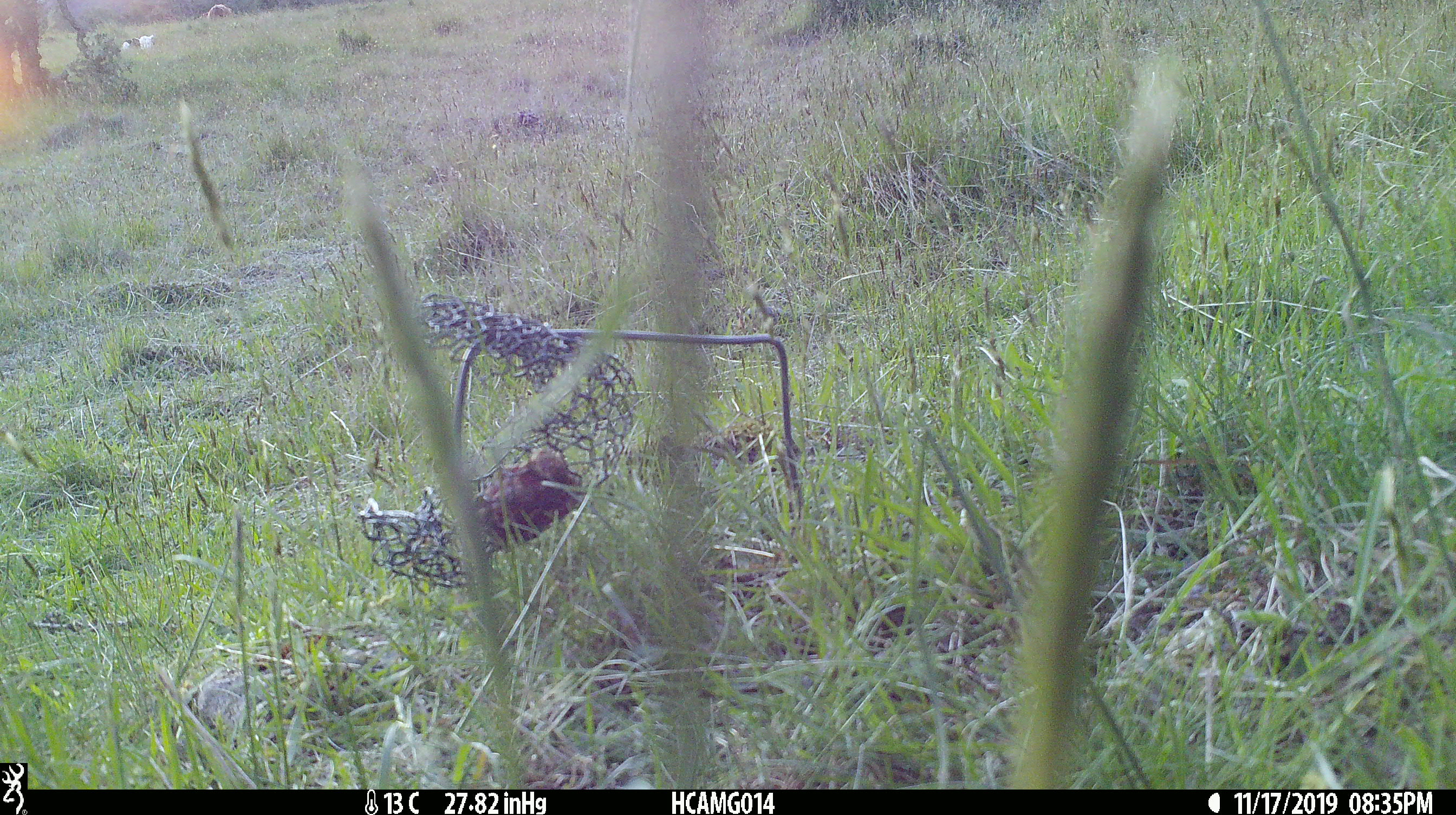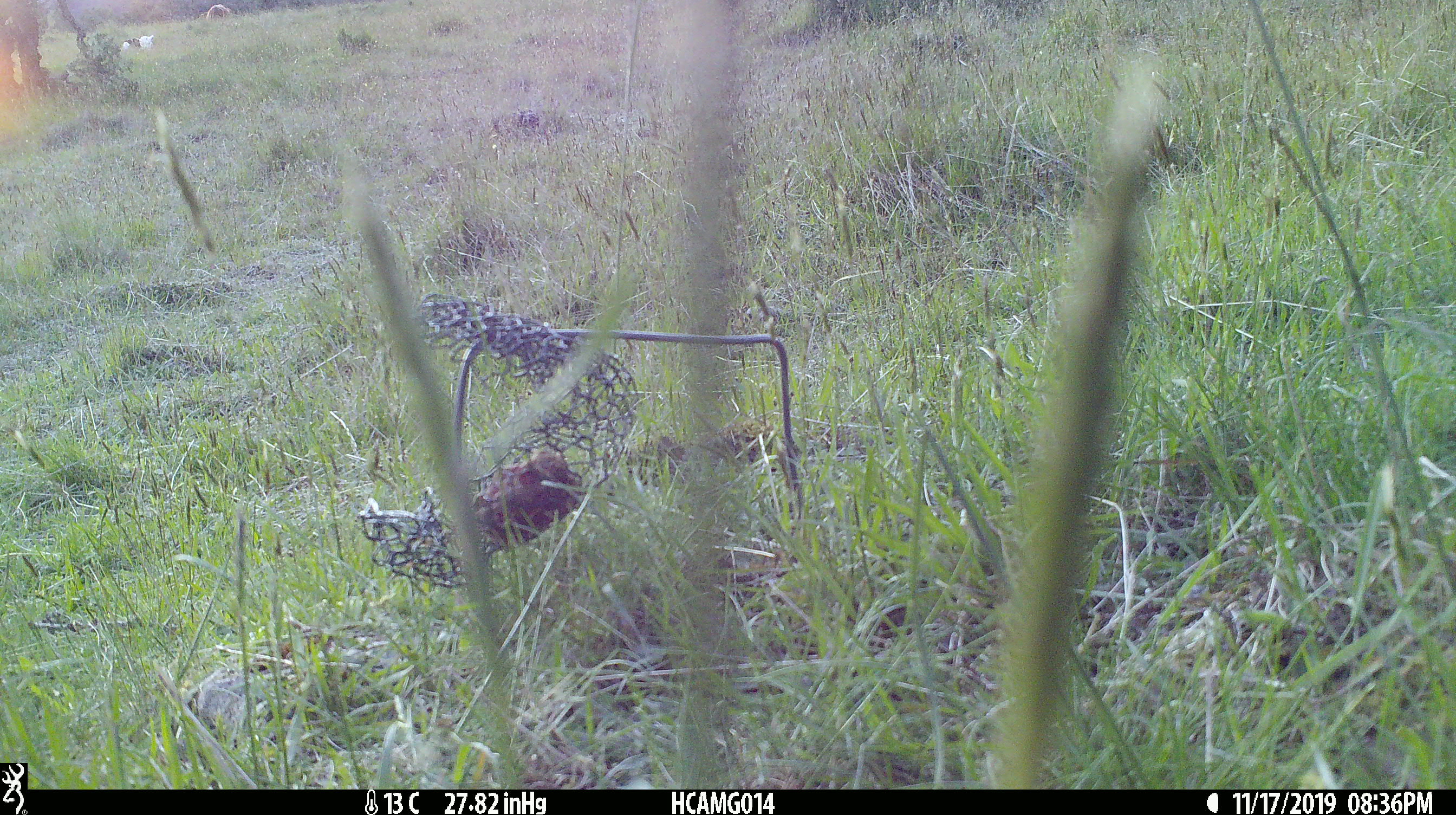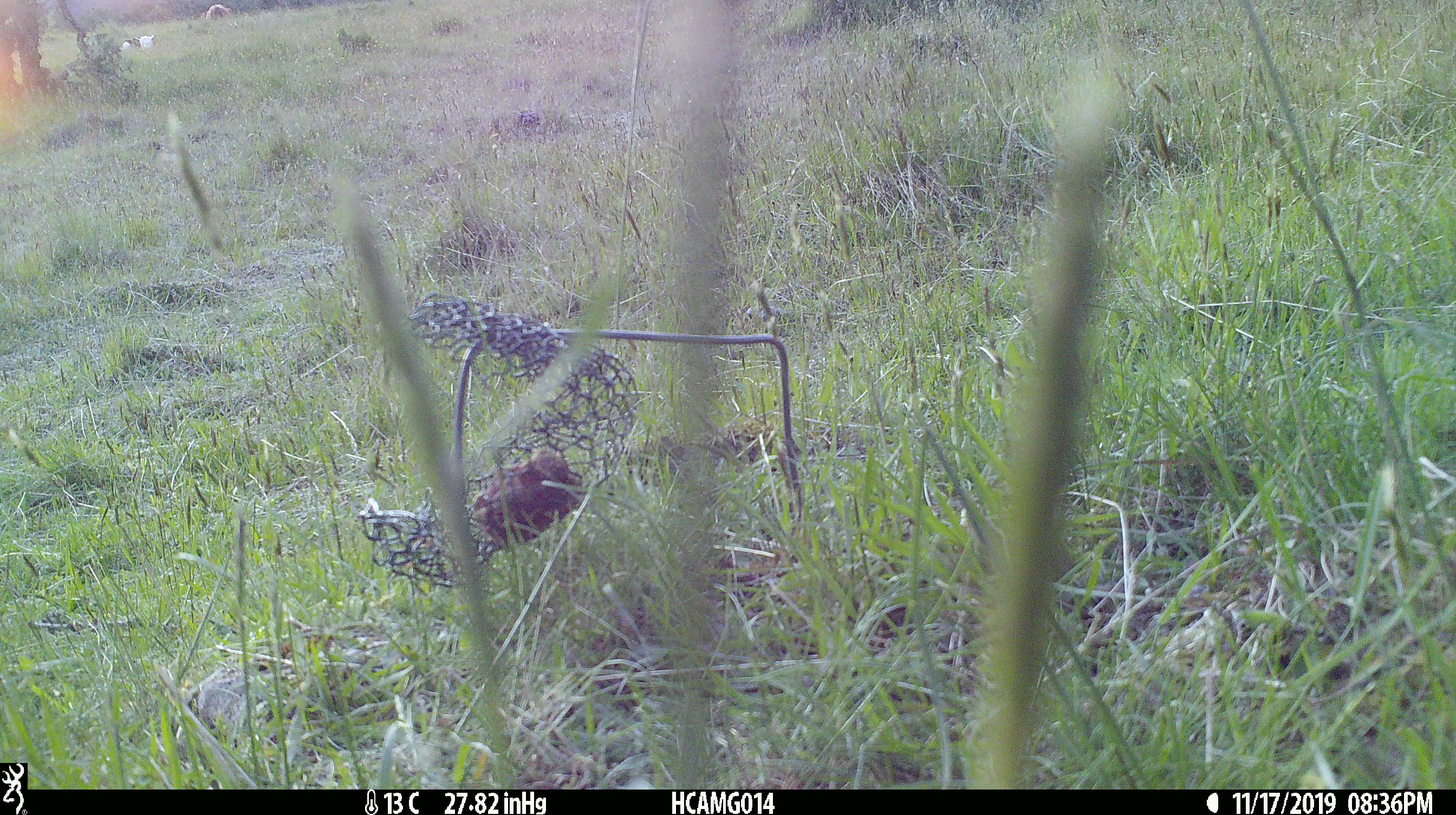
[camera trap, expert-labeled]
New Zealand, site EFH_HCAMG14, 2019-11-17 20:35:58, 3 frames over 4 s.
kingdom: Animalia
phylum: Chordata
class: Mammalia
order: Artiodactyla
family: Bovidae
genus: Bos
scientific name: Bos taurus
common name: domestic cow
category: cow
Cow (domestic cow) (Bos taurus).